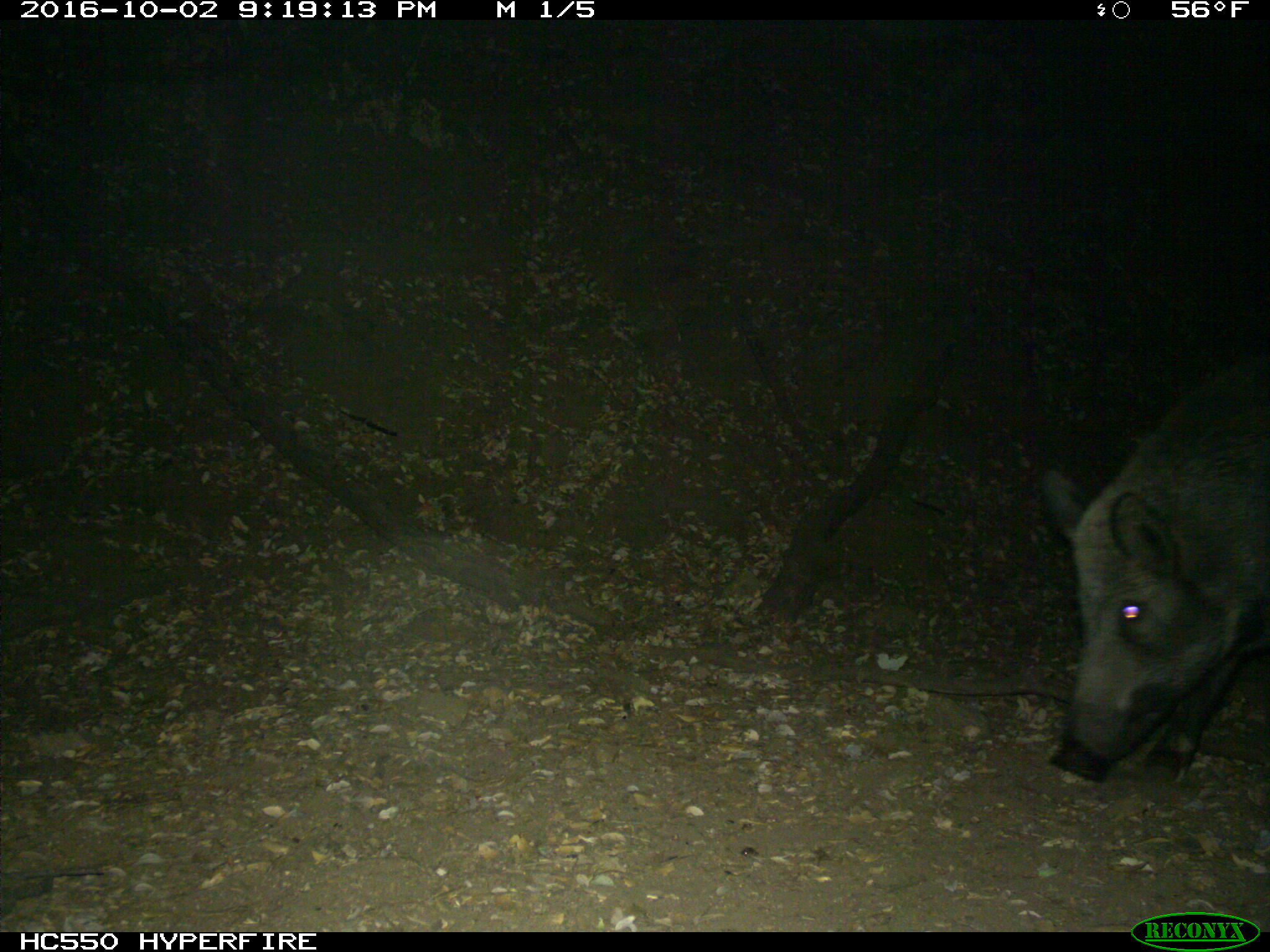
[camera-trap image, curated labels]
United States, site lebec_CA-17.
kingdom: Animalia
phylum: Chordata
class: Mammalia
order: Artiodactyla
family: Suidae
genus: Sus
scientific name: Sus scrofa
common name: wild boar